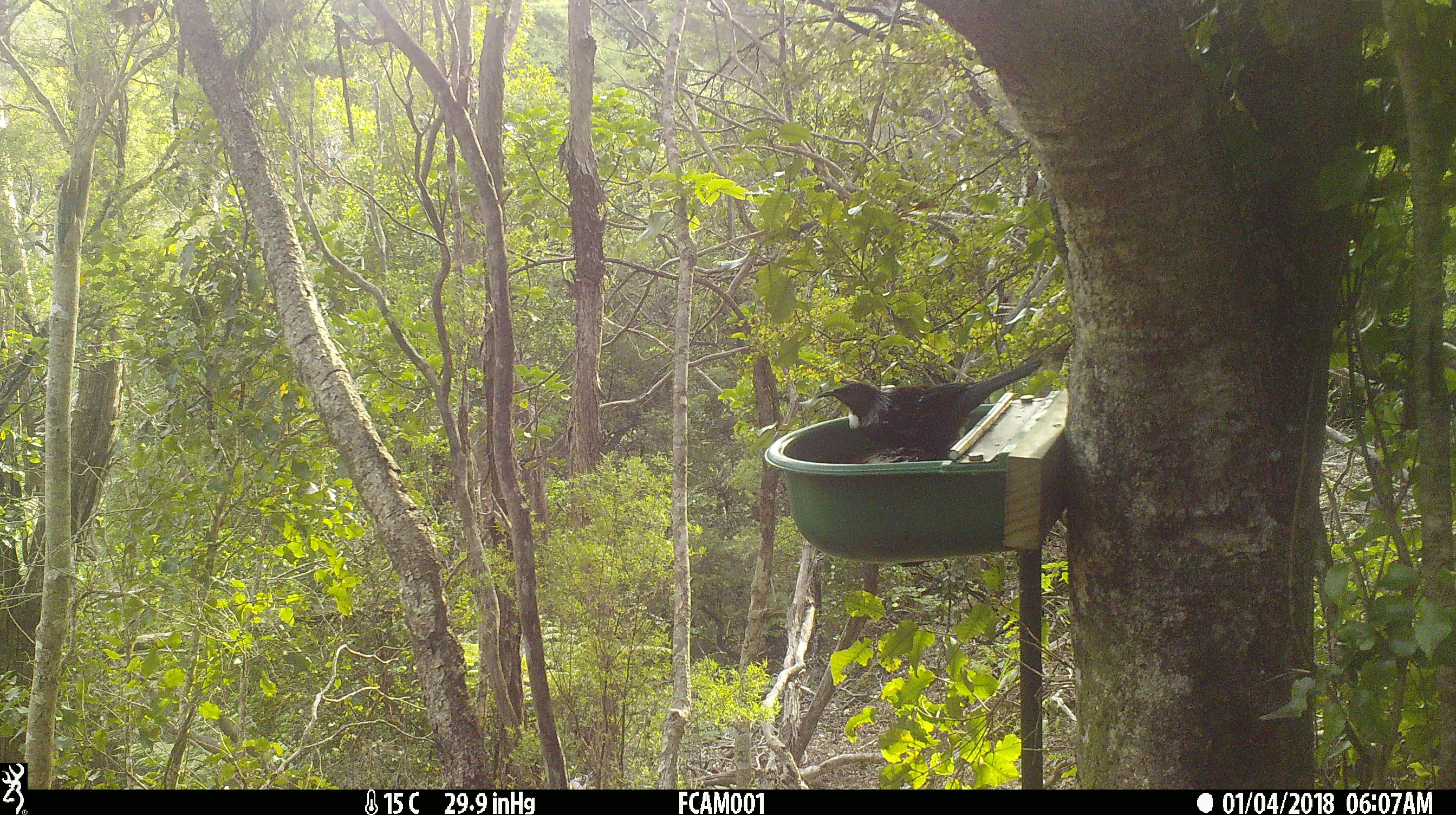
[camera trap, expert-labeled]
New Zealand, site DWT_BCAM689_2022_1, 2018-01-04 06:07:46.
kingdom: Animalia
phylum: Chordata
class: Aves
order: Passeriformes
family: Meliphagidae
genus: Prosthemadera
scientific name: Prosthemadera novaeseelandiae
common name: tui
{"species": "tui (Prosthemadera novaeseelandiae)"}